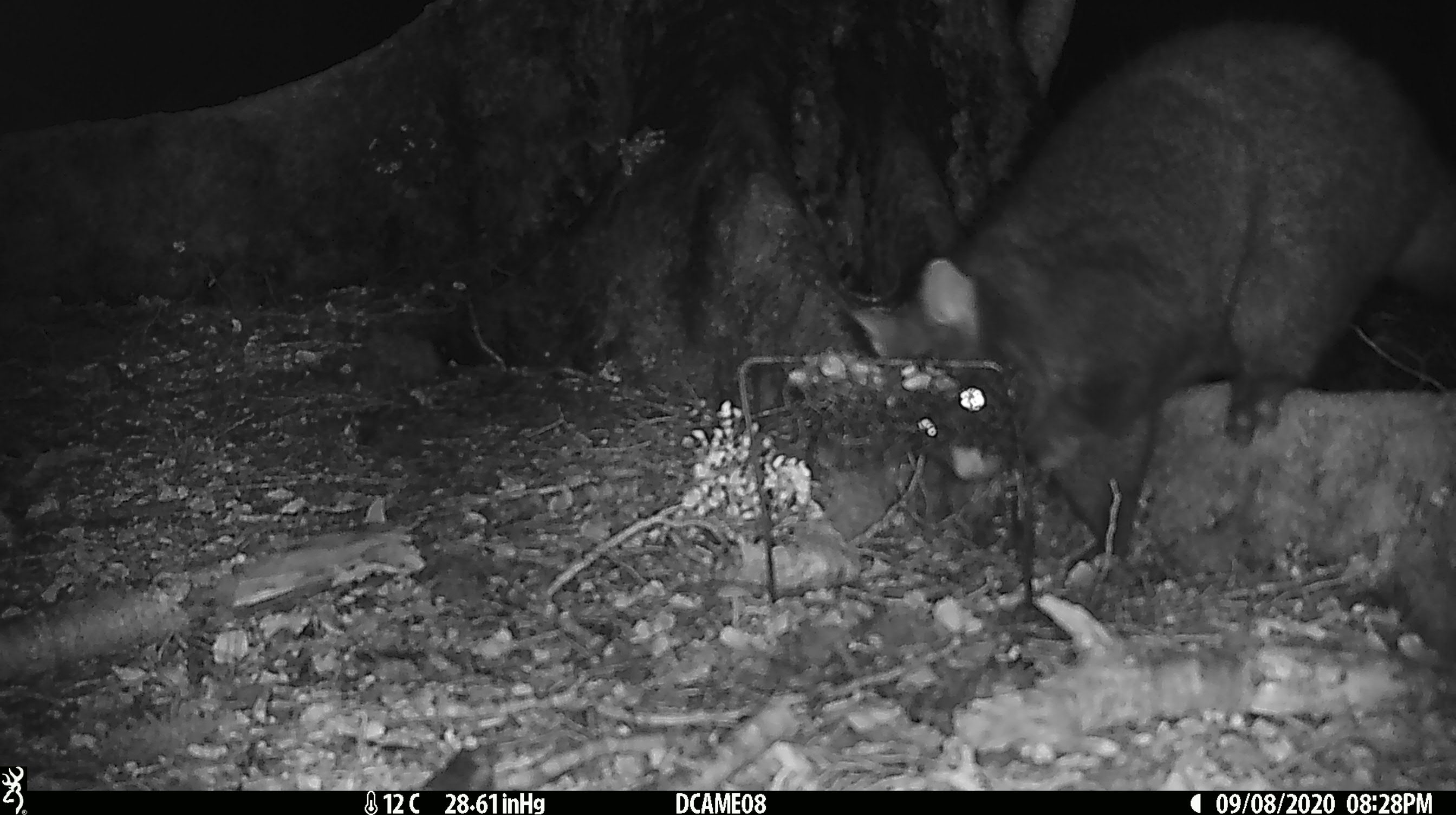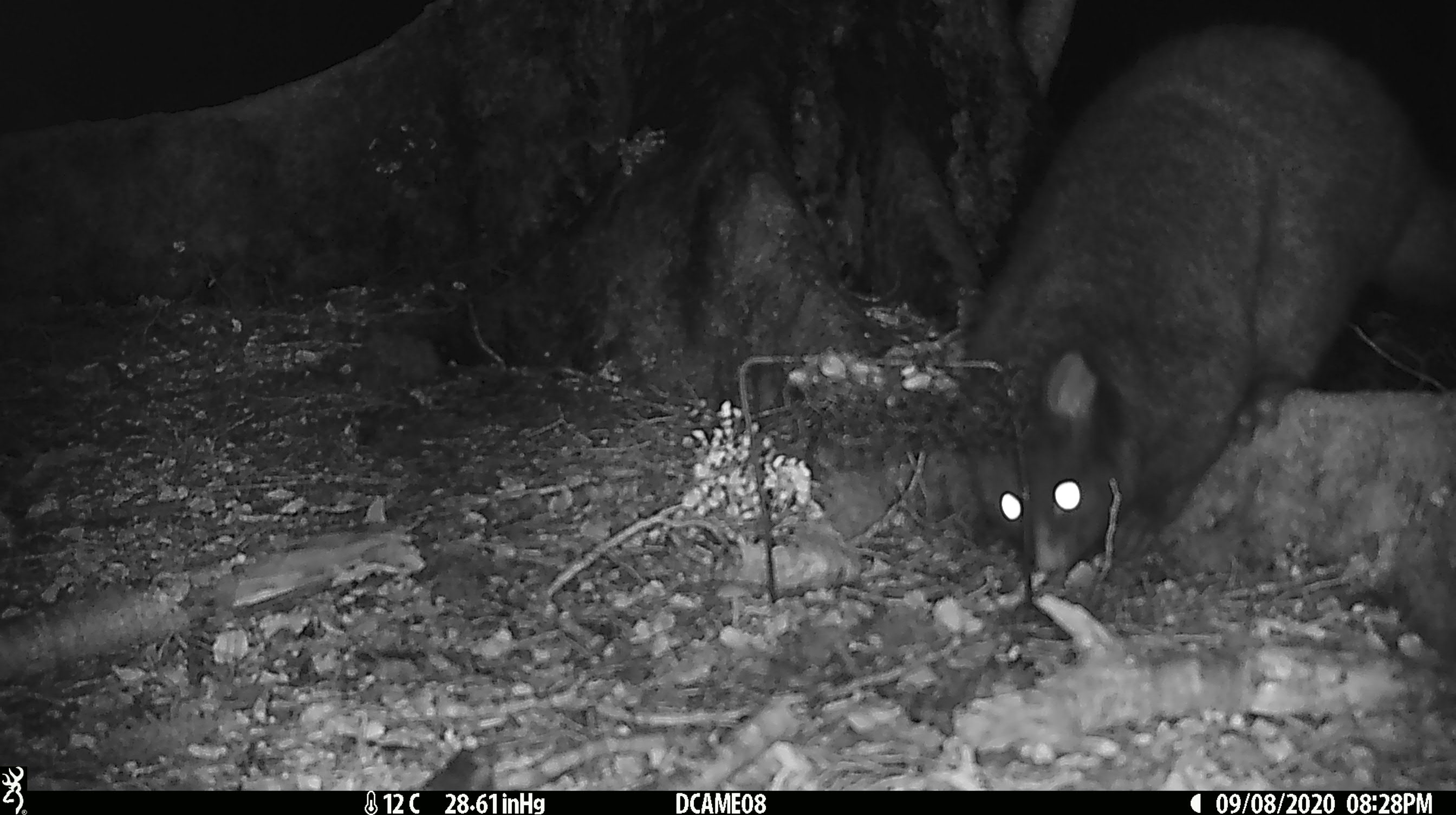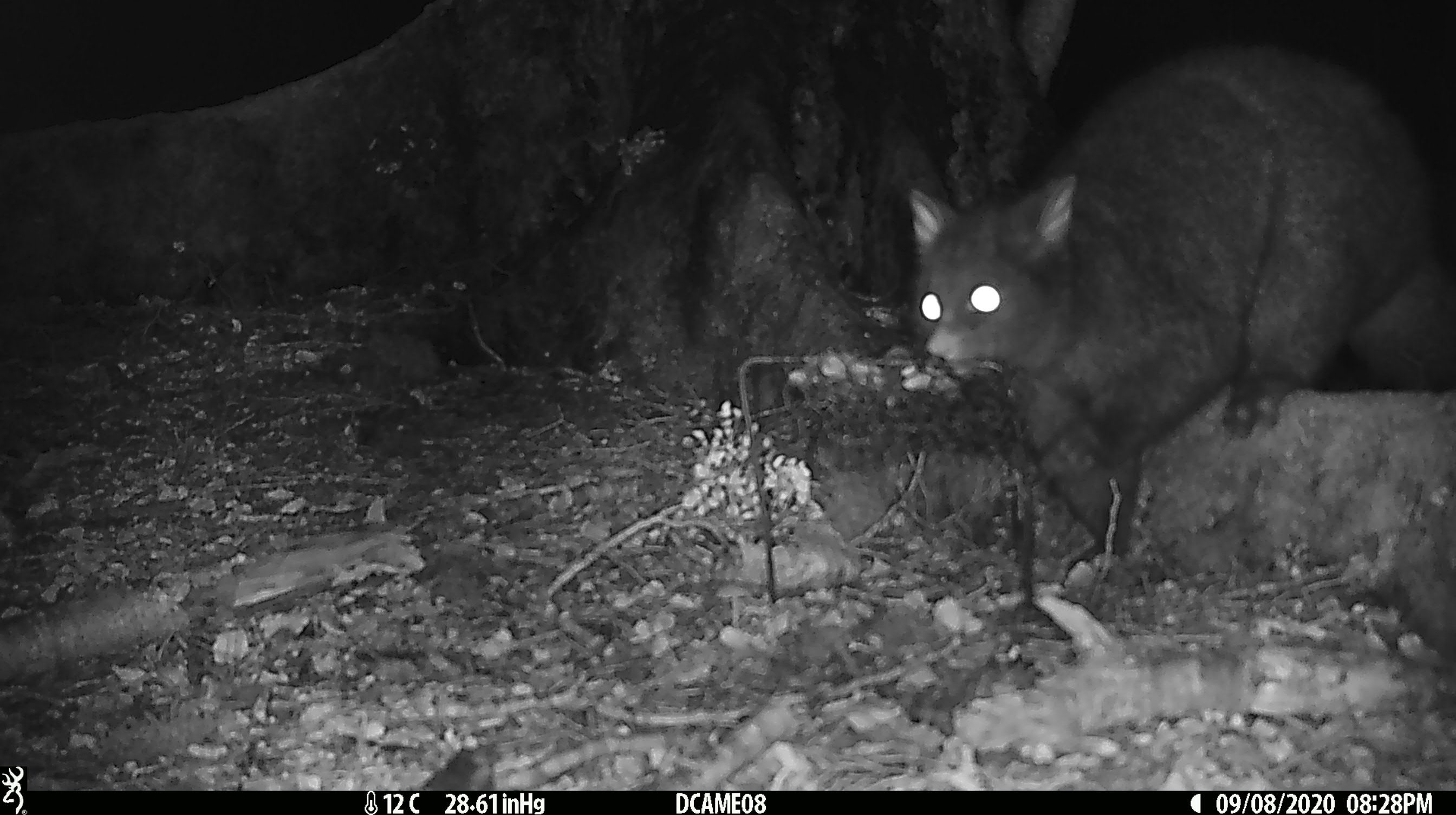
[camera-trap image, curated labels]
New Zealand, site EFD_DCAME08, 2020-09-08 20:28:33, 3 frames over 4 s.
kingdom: Animalia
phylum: Chordata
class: Mammalia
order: Diprotodontia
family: Phalangeridae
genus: Trichosurus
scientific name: Trichosurus vulpecula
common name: common brushtail possum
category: possum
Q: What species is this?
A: Possum (common brushtail possum) (Trichosurus vulpecula).